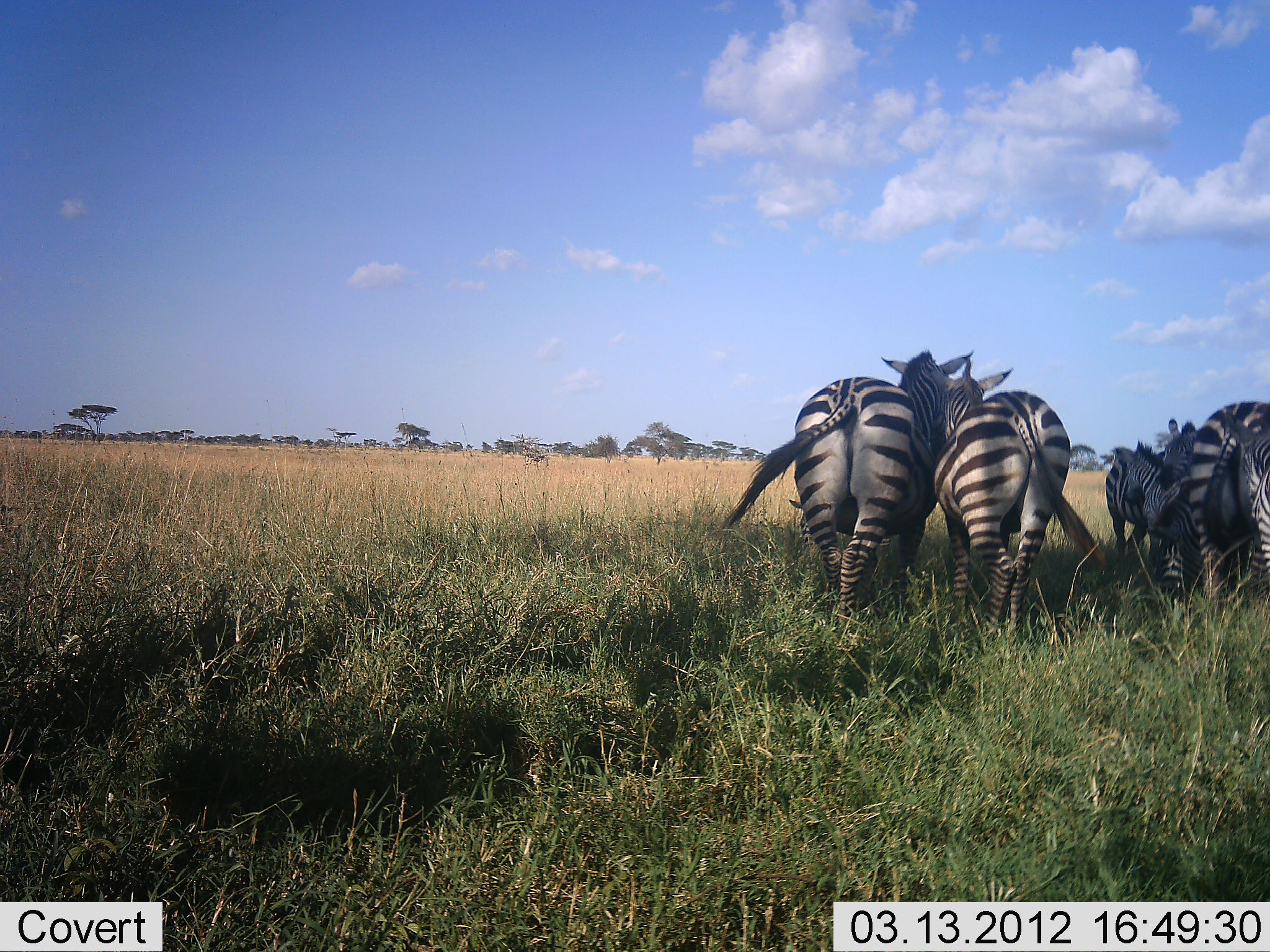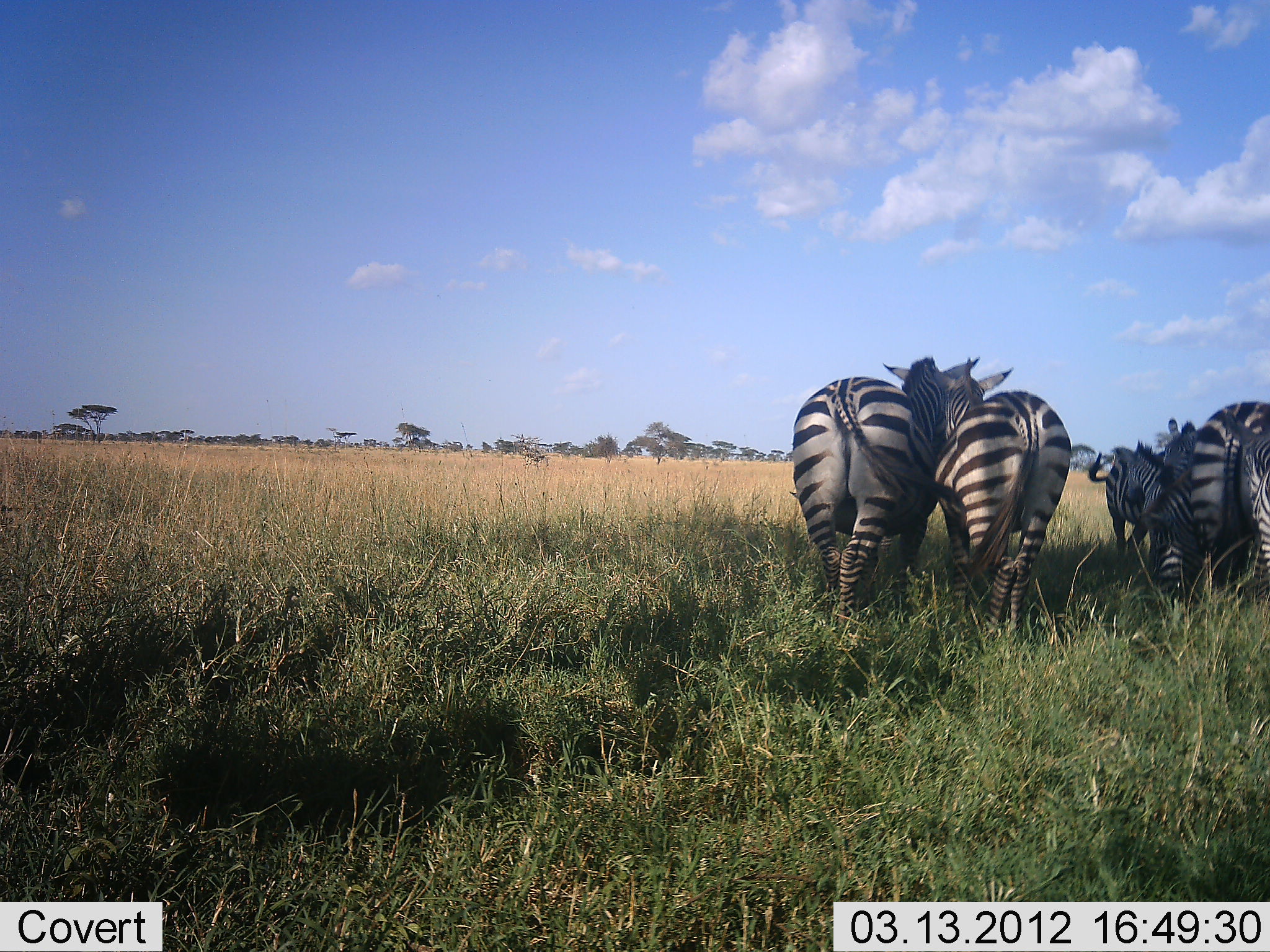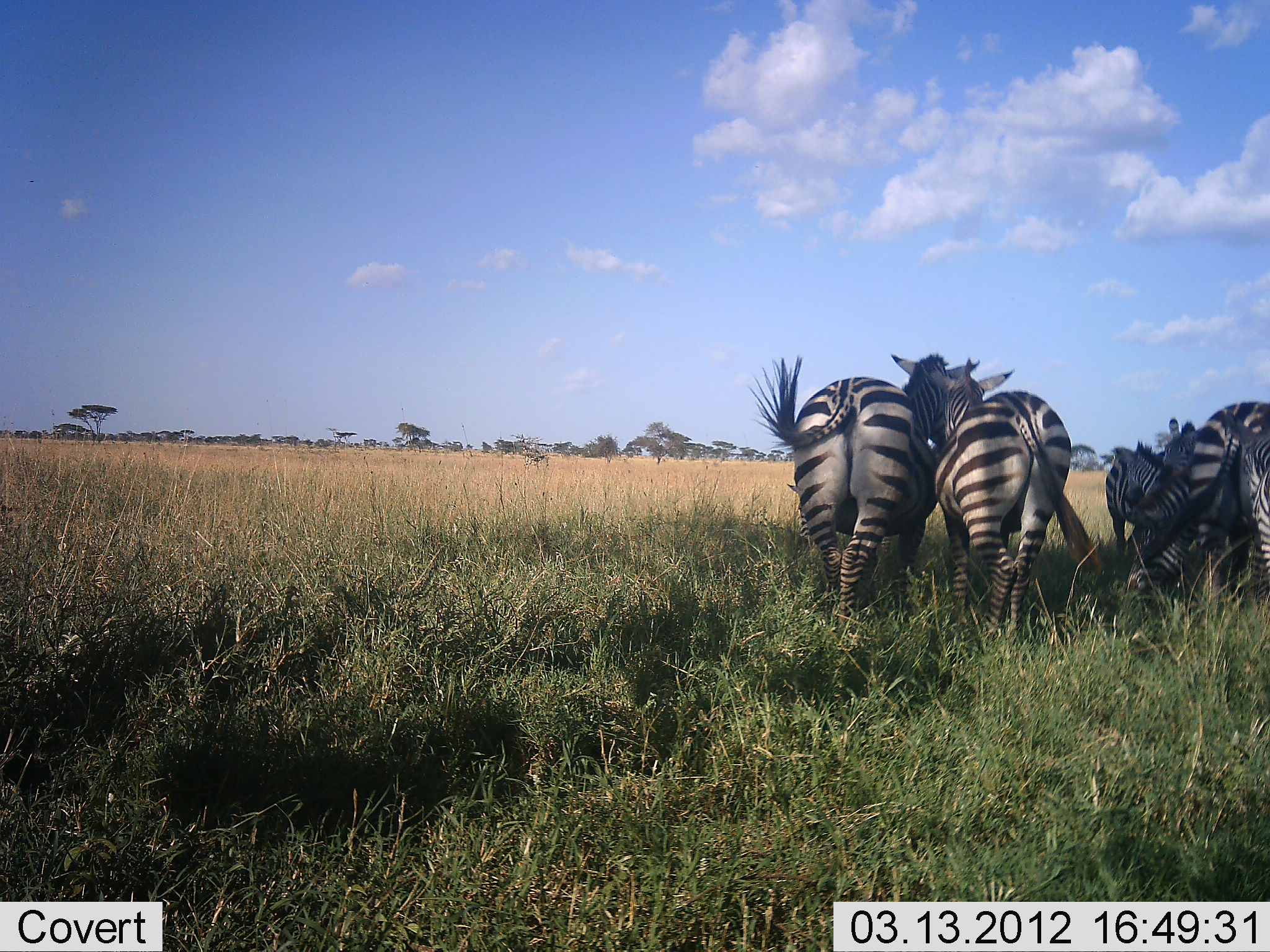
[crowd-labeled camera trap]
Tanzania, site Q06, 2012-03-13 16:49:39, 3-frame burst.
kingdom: Animalia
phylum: Chordata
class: Mammalia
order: Perissodactyla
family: Equidae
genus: Equus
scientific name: Equus quagga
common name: plains zebra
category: zebra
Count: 5.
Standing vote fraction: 96%.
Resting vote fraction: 4%.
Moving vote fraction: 4%.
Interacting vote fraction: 23%.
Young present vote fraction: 0%.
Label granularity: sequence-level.